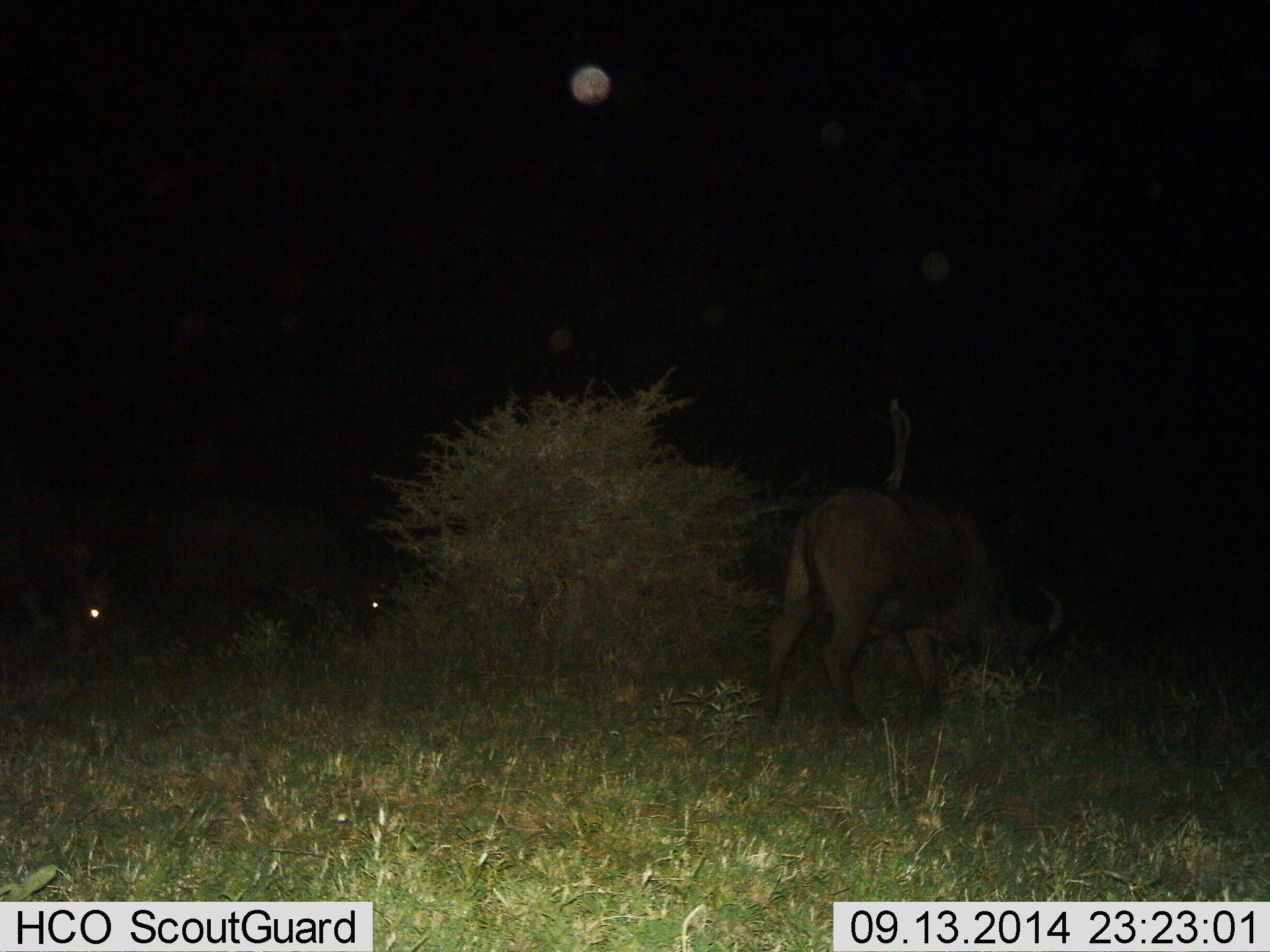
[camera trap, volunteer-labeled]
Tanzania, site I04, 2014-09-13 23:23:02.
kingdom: Animalia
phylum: Chordata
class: Mammalia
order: Artiodactyla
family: Bovidae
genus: Syncerus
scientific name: Syncerus caffer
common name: cape buffalo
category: buffalo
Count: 3.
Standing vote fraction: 20%.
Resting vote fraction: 10%.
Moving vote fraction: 0%.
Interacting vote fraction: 0%.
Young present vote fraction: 0%.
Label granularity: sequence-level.